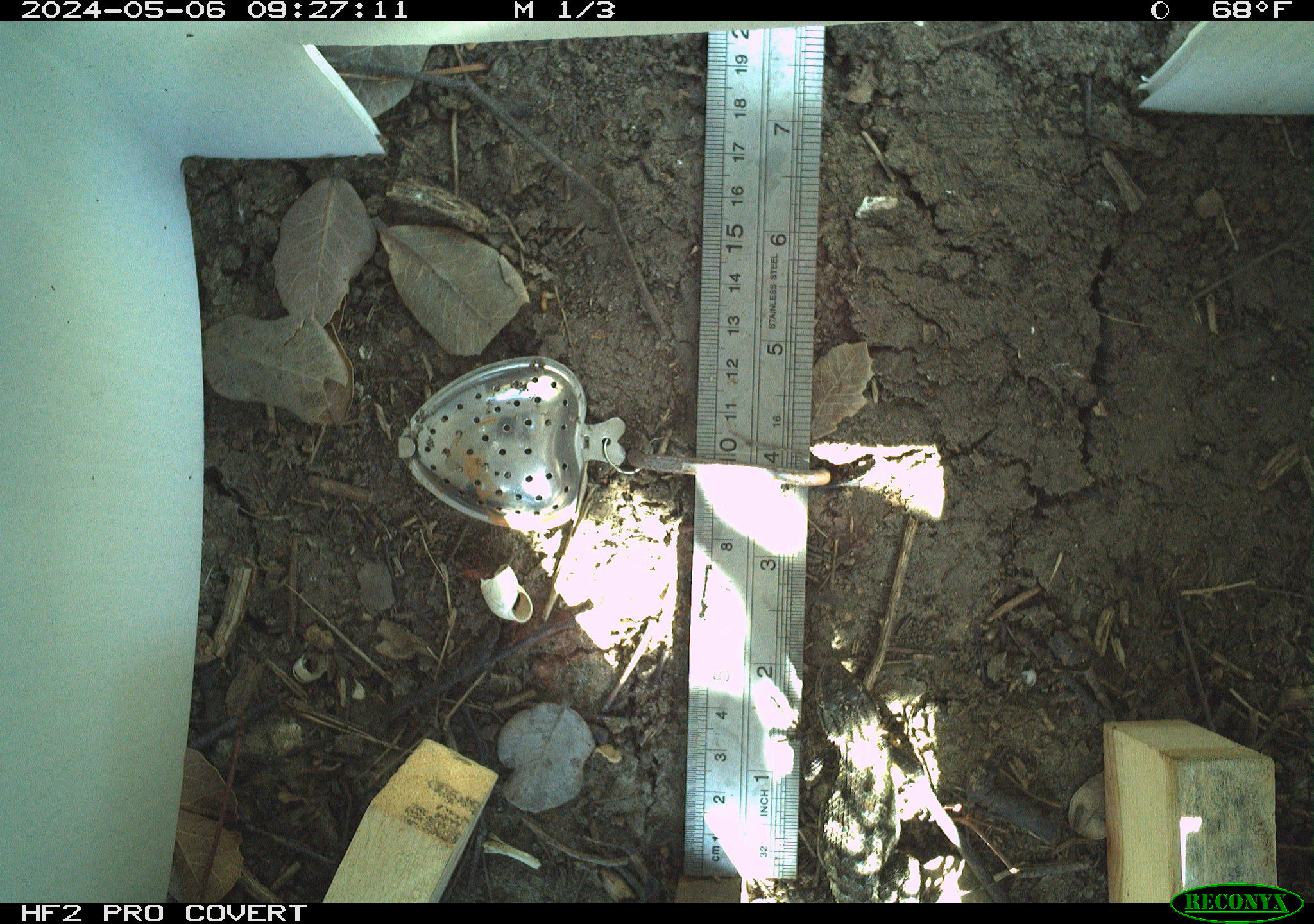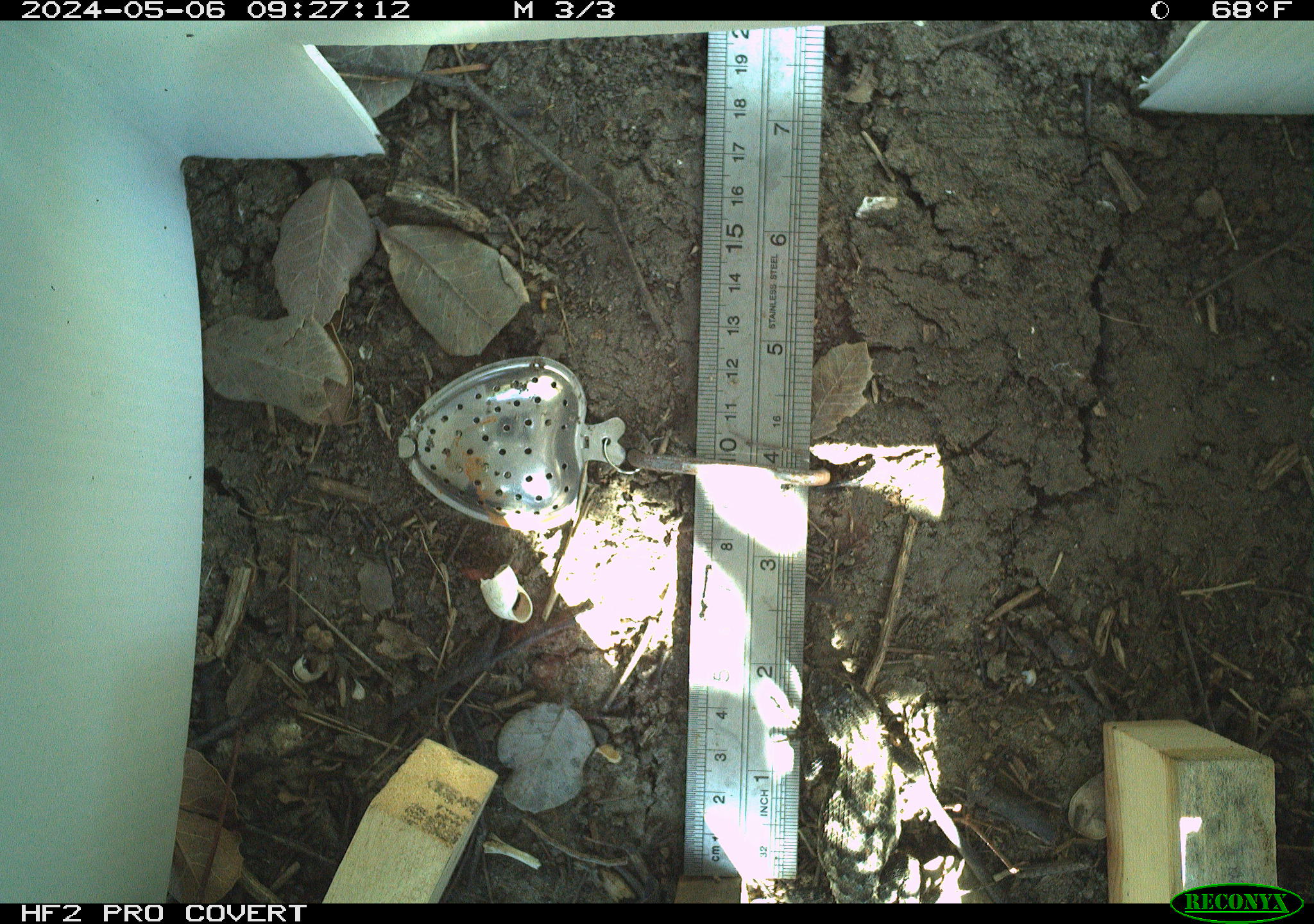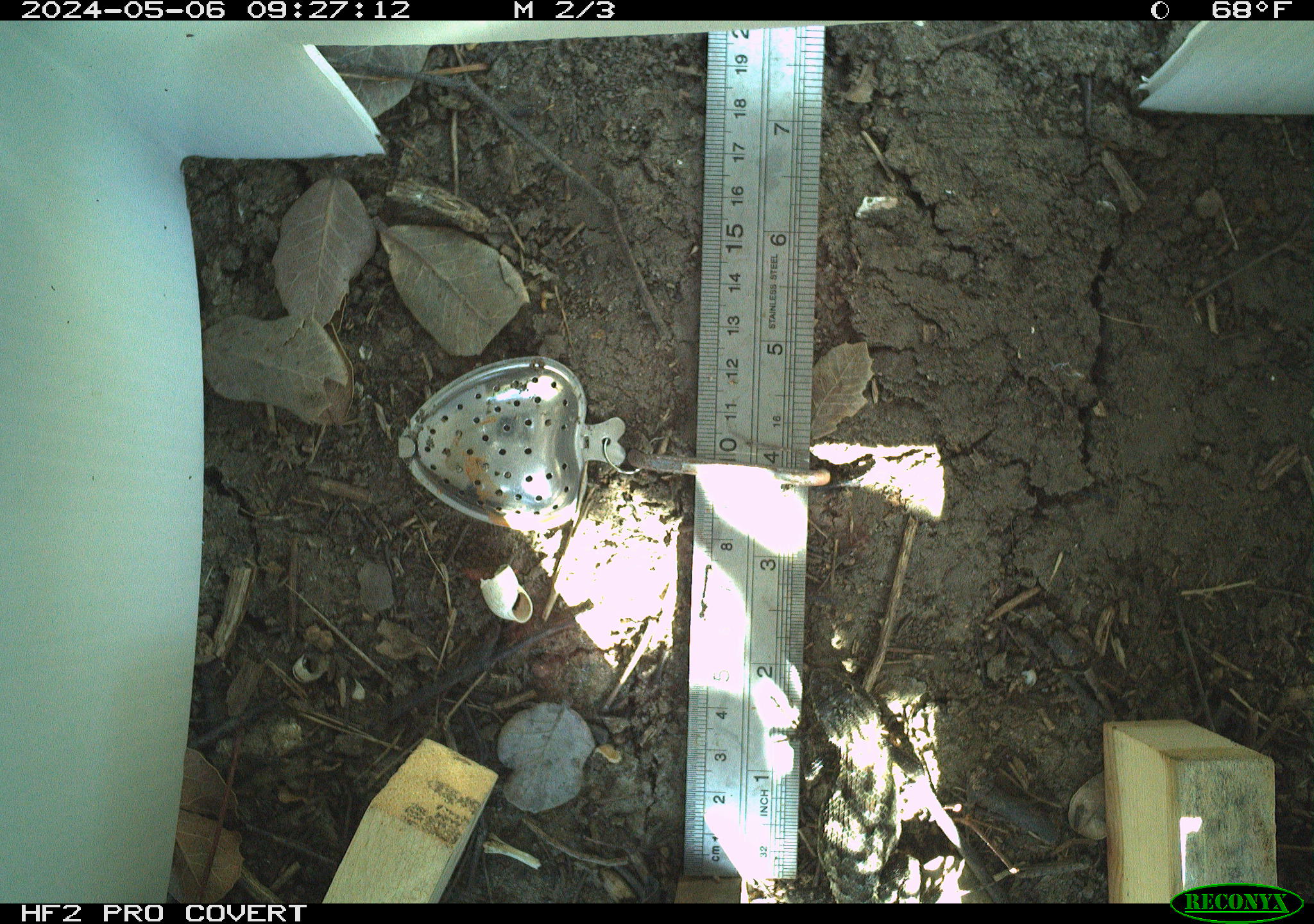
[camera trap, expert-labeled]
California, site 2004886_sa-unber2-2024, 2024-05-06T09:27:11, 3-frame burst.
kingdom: Animalia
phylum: Chordata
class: Reptilia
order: Squamata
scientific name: Squamata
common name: lizards and snakes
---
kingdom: Animalia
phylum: Chordata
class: Reptilia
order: Squamata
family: Phrynosomatidae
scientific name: Phrynosomatidae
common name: phrynosomatid lizards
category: phrynosomatidae family